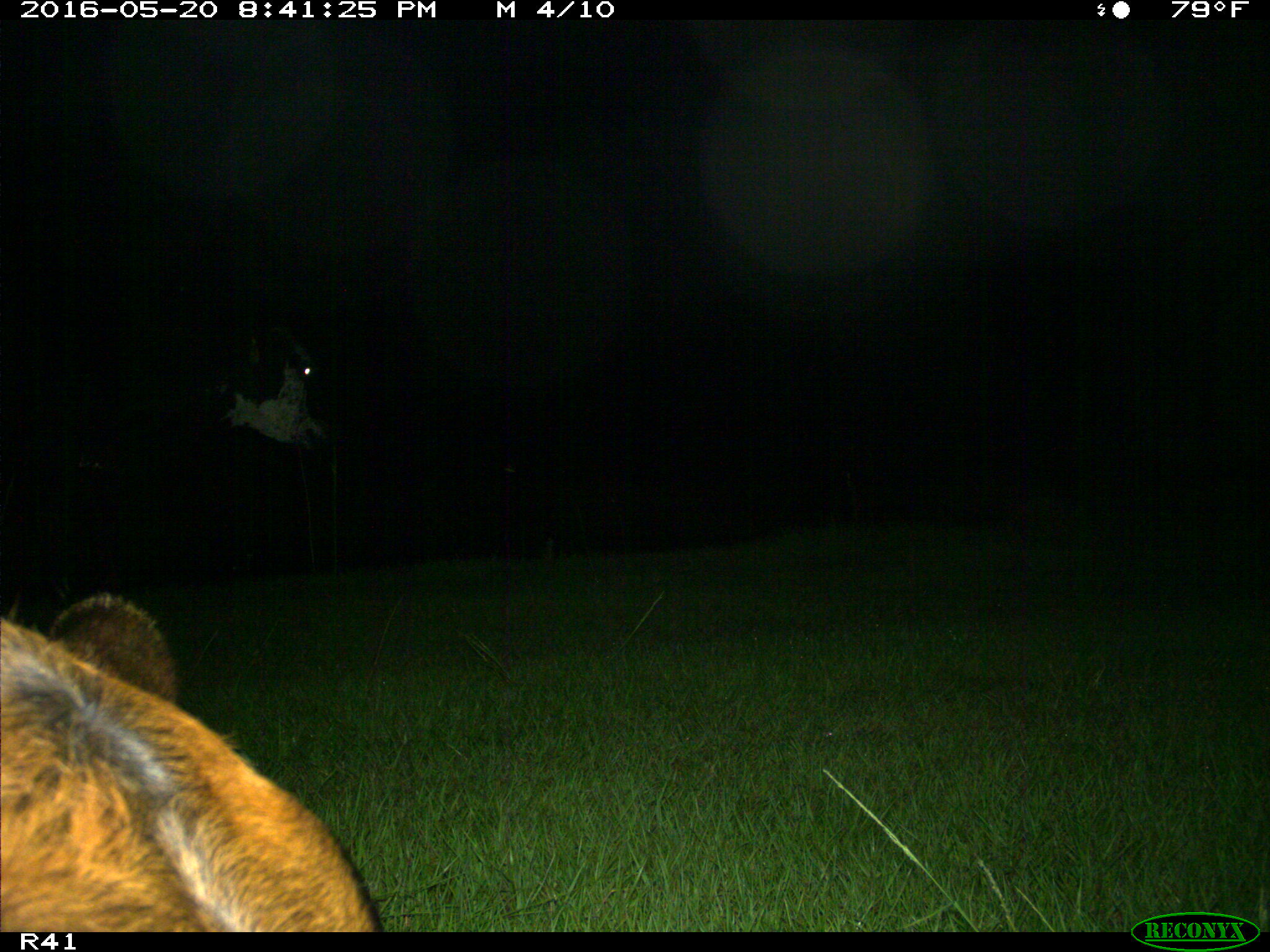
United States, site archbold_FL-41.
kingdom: Animalia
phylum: Chordata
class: Mammalia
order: Artiodactyla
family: Bovidae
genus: Bos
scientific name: Bos taurus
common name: domestic cow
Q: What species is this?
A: Bos taurus (domestic cow).